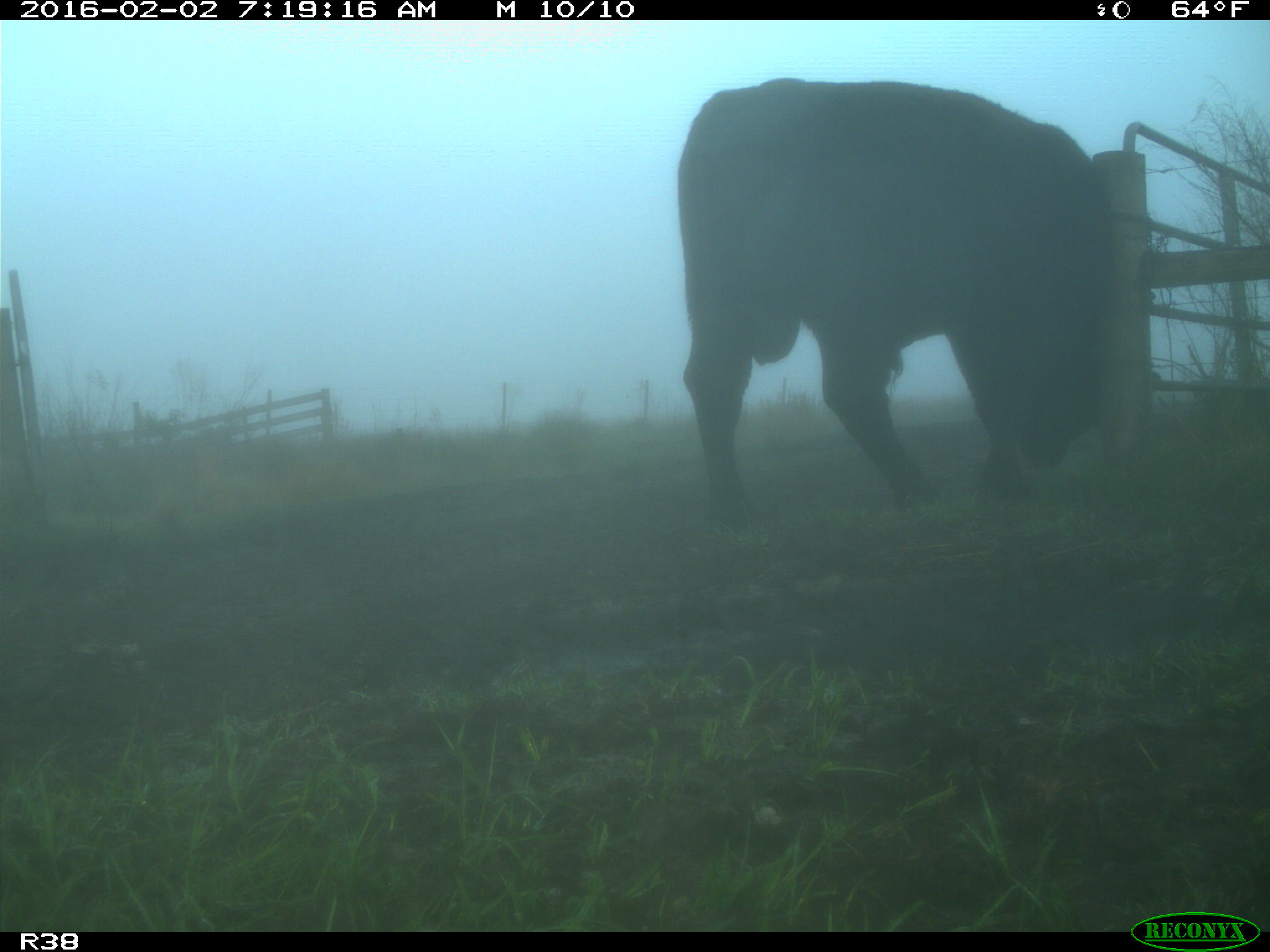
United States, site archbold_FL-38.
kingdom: Animalia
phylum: Chordata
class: Mammalia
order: Artiodactyla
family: Bovidae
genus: Bos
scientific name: Bos taurus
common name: domestic cow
Bos taurus (domestic cow).